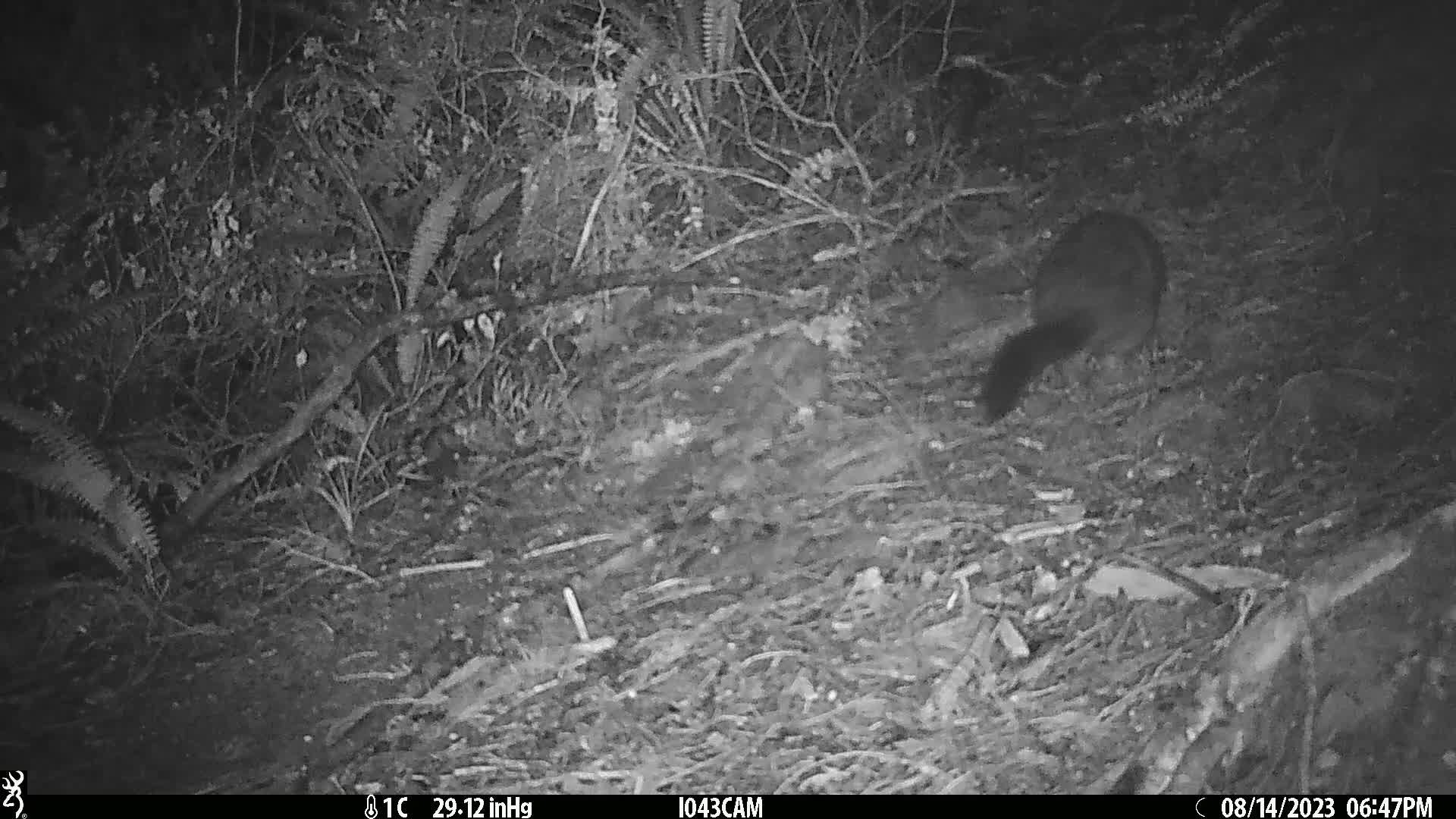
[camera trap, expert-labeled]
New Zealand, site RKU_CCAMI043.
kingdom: Animalia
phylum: Chordata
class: Mammalia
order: Diprotodontia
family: Phalangeridae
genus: Trichosurus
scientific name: Trichosurus vulpecula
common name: common brushtail possum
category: possum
Possum (common brushtail possum) (Trichosurus vulpecula).